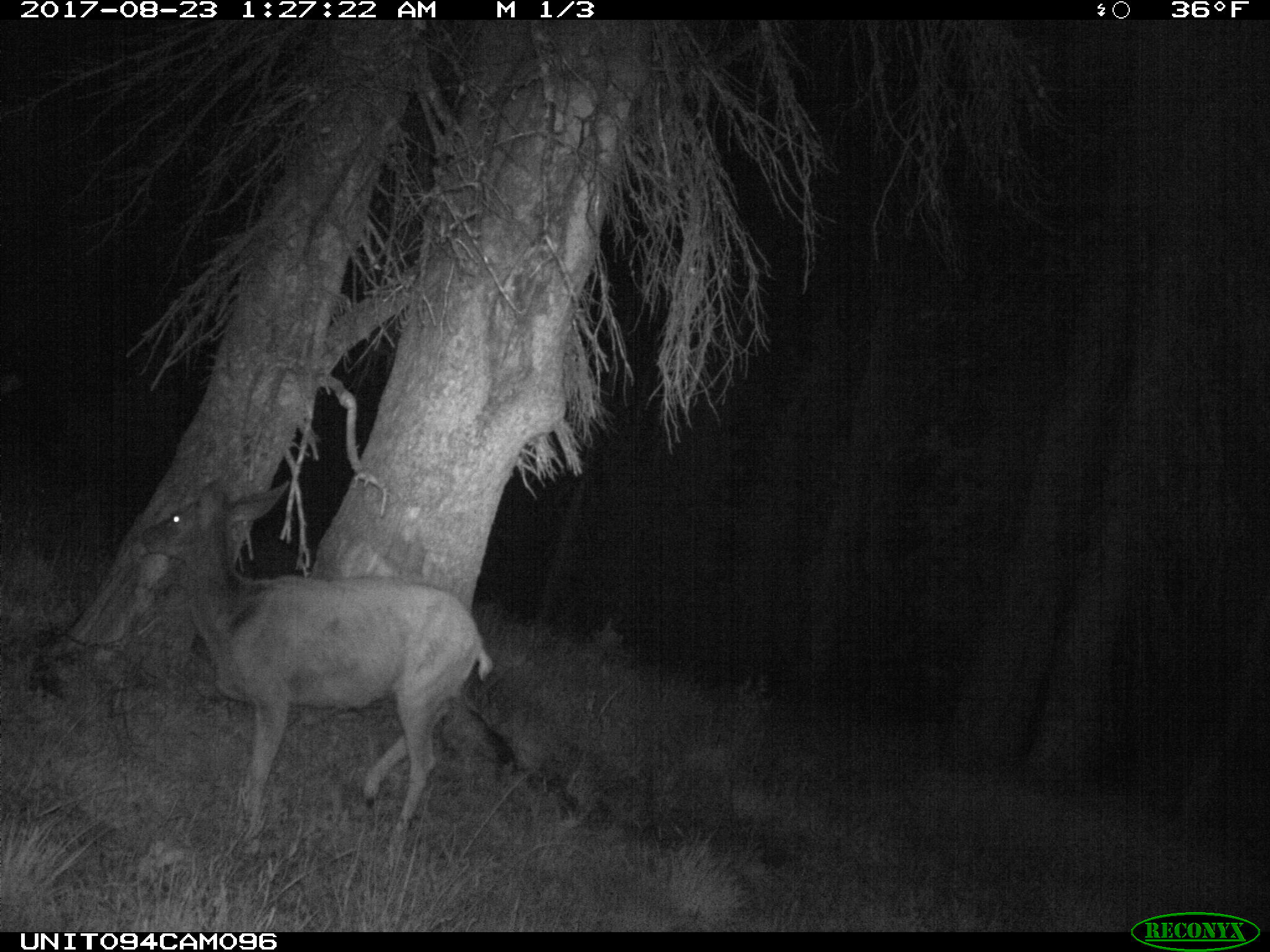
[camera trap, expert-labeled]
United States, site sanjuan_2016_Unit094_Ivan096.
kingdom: Animalia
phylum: Chordata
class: Mammalia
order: Artiodactyla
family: Cervidae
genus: Odocoileus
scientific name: Odocoileus hemionus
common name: mule deer